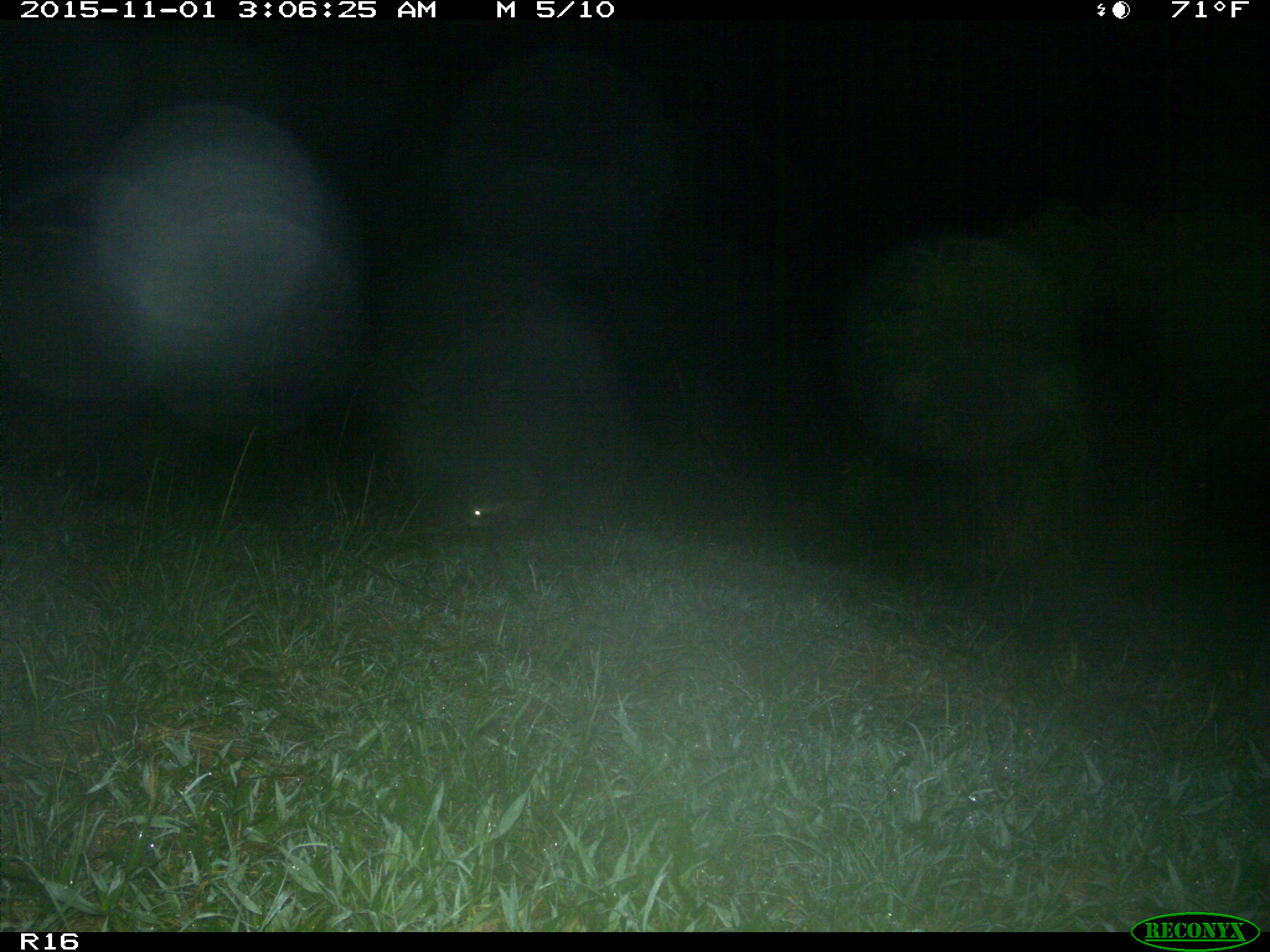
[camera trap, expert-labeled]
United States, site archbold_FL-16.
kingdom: Animalia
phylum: Chordata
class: Mammalia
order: Carnivora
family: Procyonidae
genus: Procyon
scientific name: Procyon lotor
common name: common raccoon